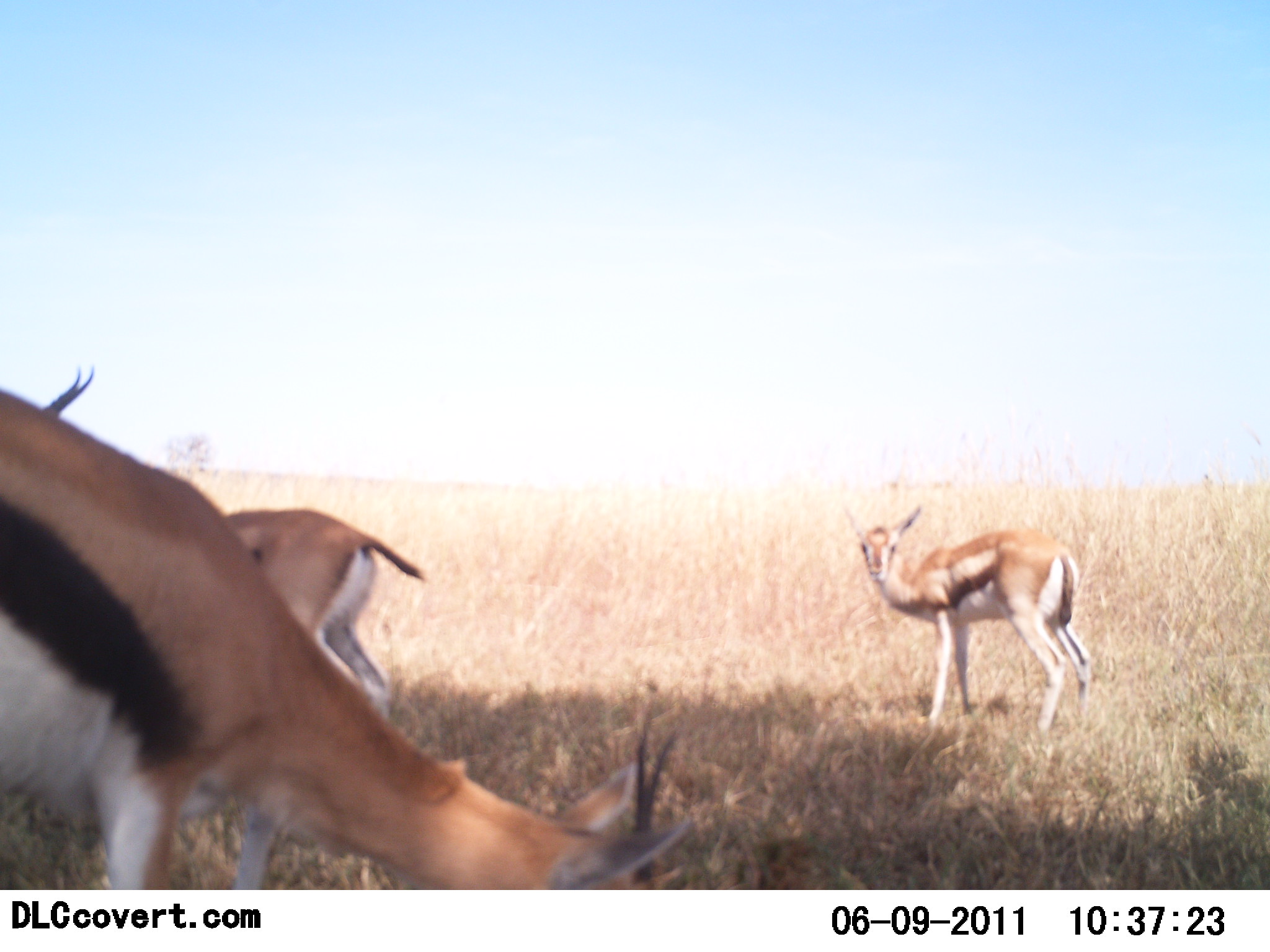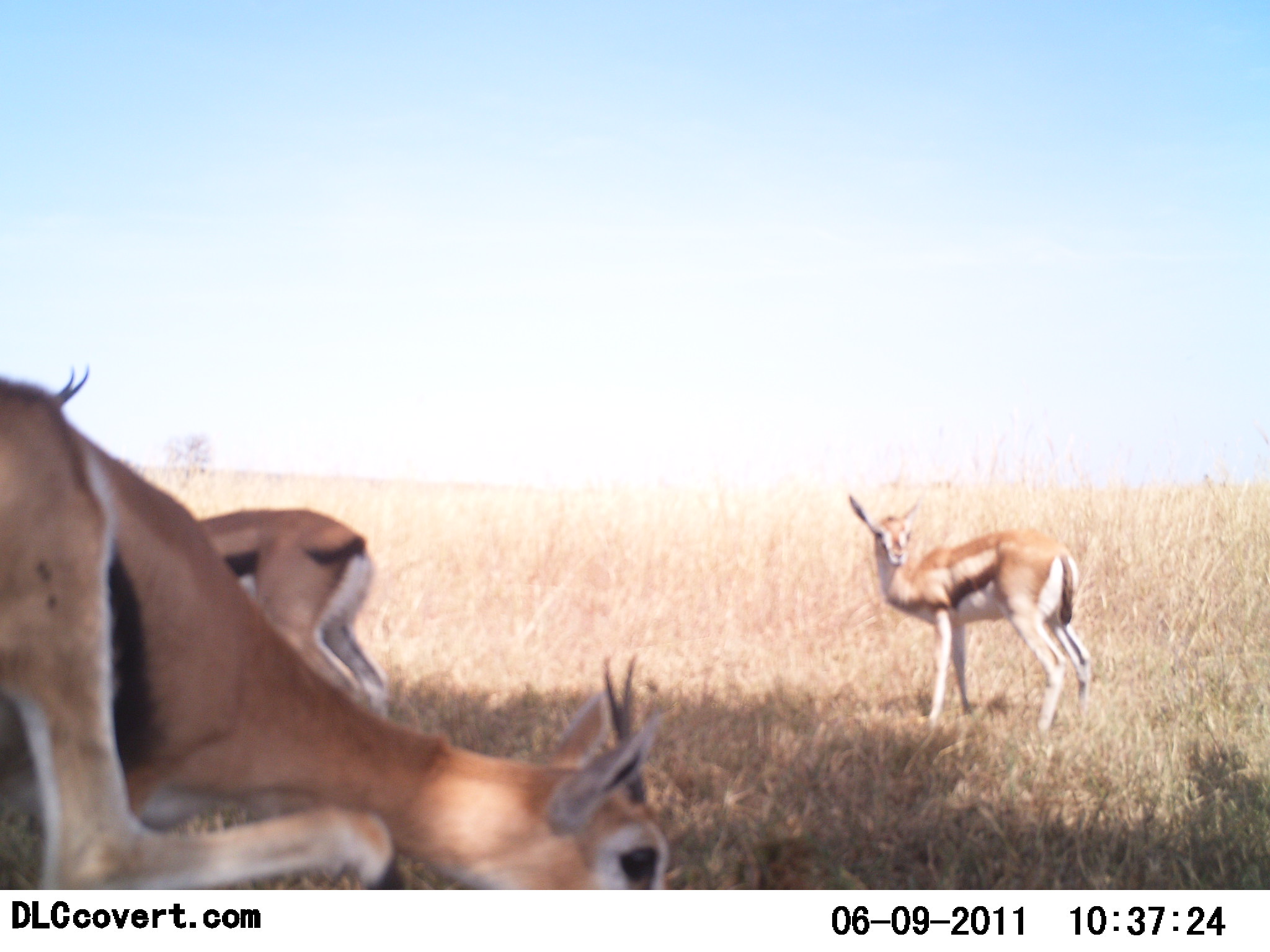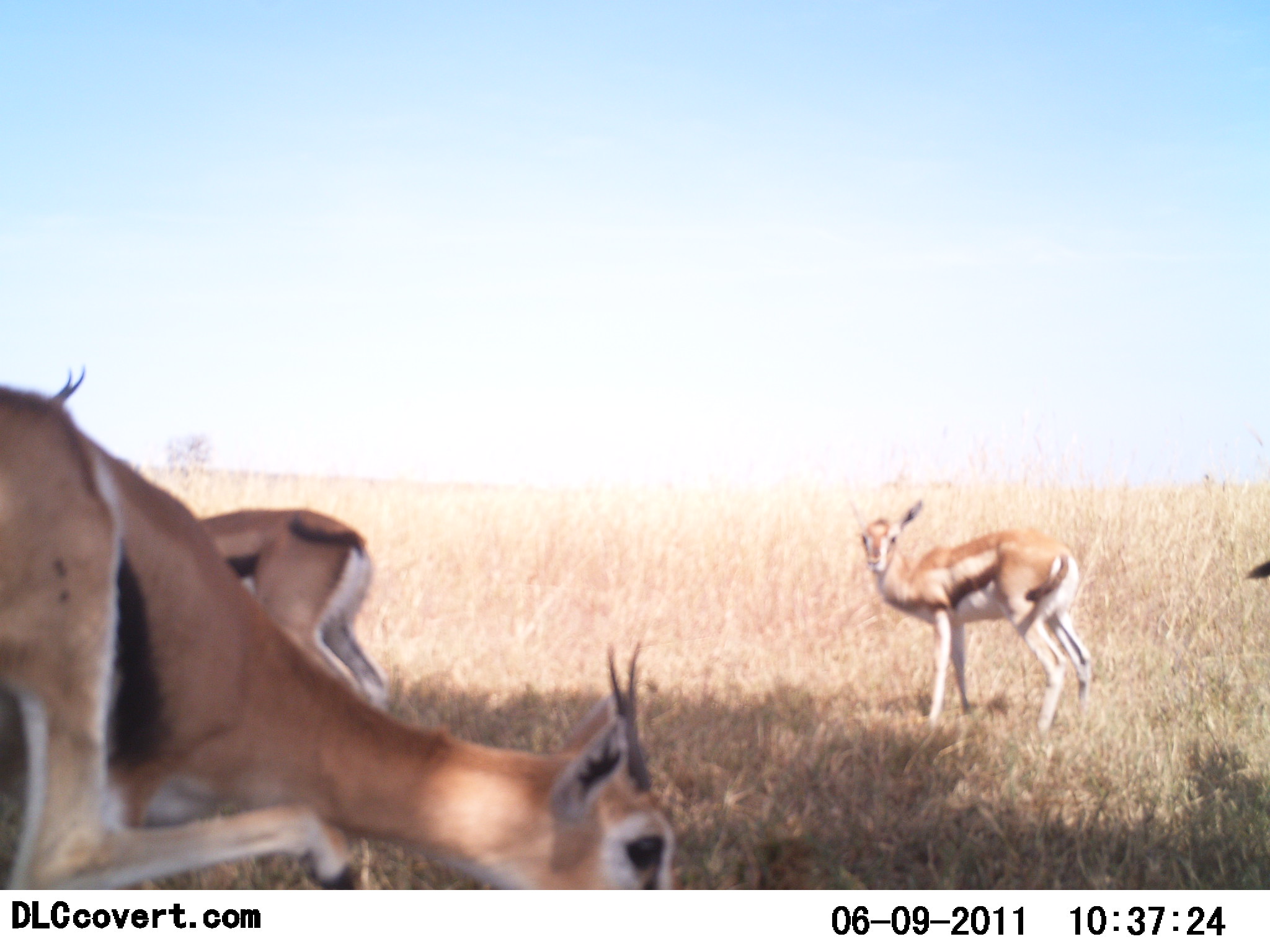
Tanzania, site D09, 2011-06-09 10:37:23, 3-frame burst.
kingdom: Animalia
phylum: Chordata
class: Mammalia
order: Artiodactyla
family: Bovidae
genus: Eudorcas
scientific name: Eudorcas thomsonii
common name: thomson's gazelle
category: gazellethomsons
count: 3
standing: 91%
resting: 18%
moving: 9%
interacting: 9%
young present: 9%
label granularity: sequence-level